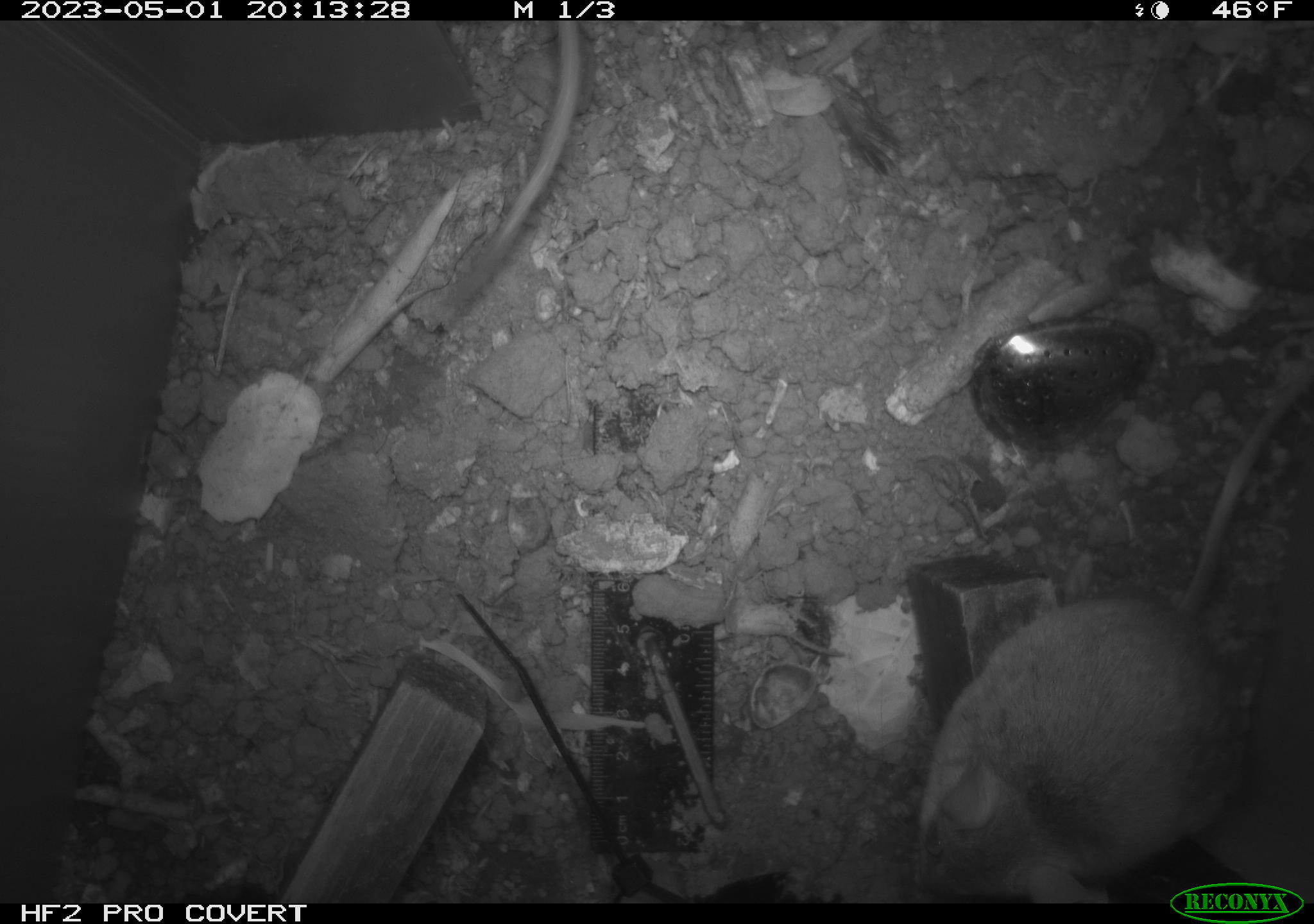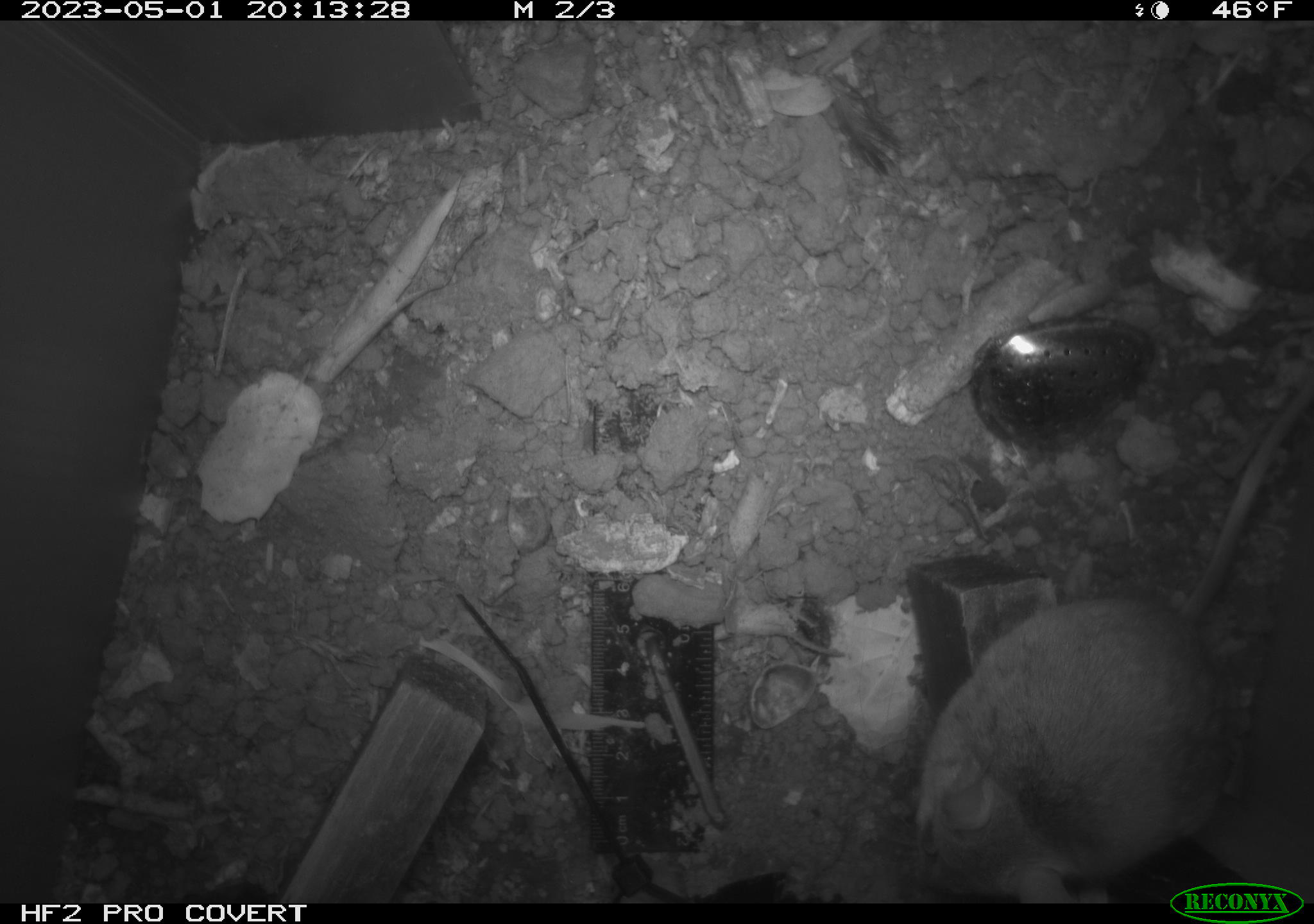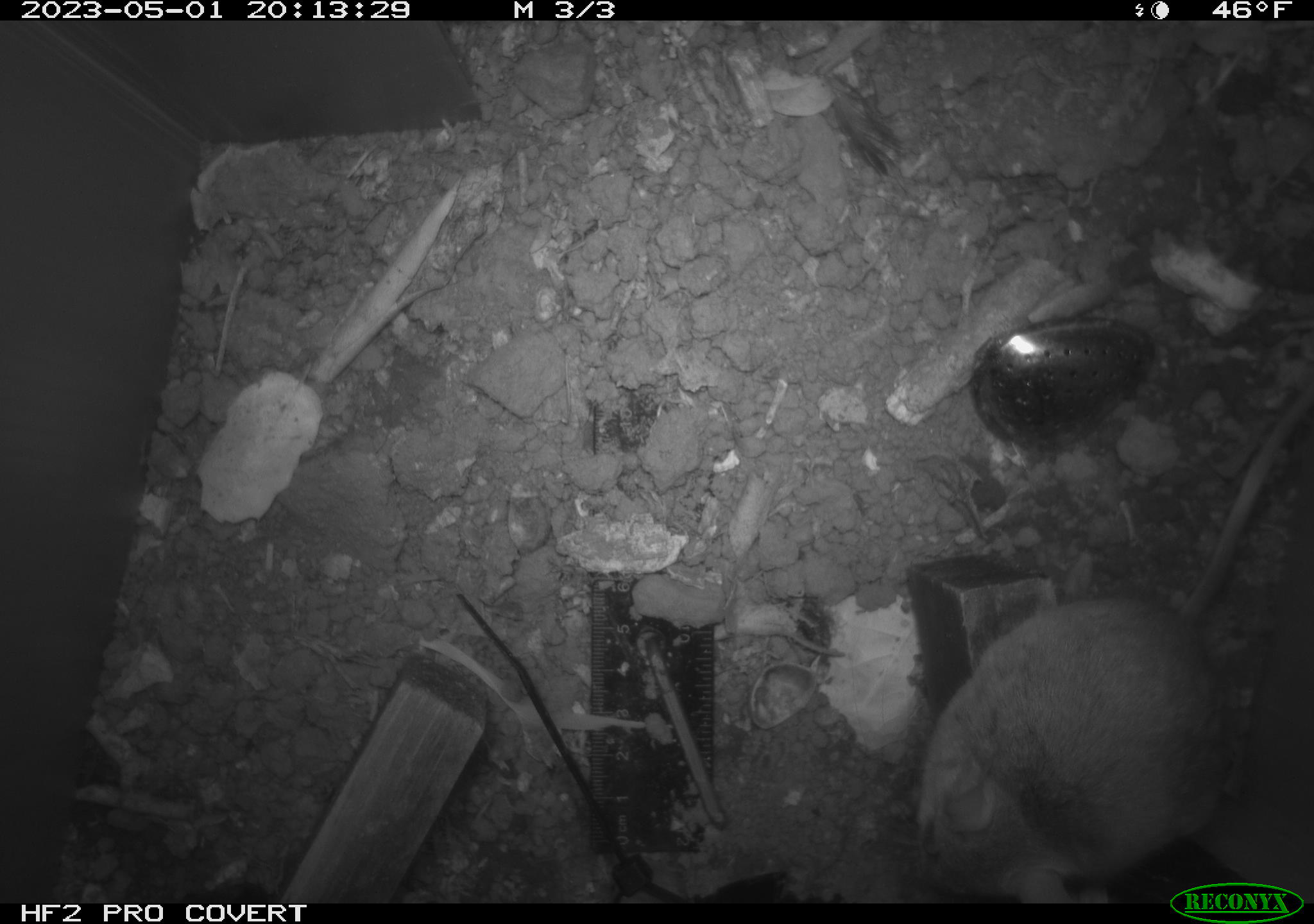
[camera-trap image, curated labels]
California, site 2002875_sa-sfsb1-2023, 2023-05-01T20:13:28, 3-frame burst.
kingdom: Animalia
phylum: Chordata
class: Mammalia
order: Rodentia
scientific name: Rodentia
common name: mouse species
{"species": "mouse species (Rodentia)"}